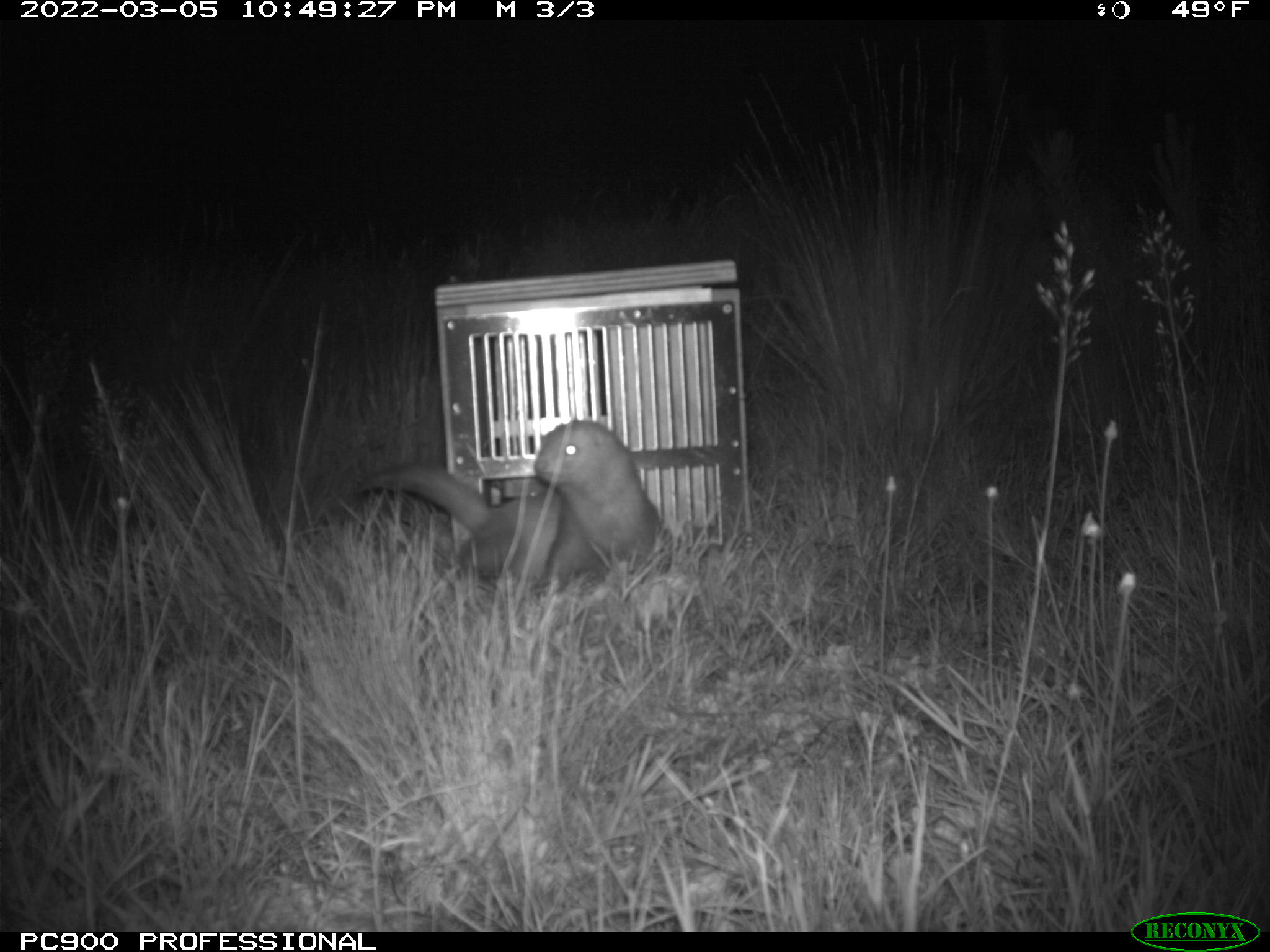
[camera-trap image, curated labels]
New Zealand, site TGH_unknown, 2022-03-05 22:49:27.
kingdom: Animalia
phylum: Chordata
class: Mammalia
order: Carnivora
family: Mustelidae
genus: Mustela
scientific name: Mustela furo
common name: ferret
Ferret (Mustela furo).